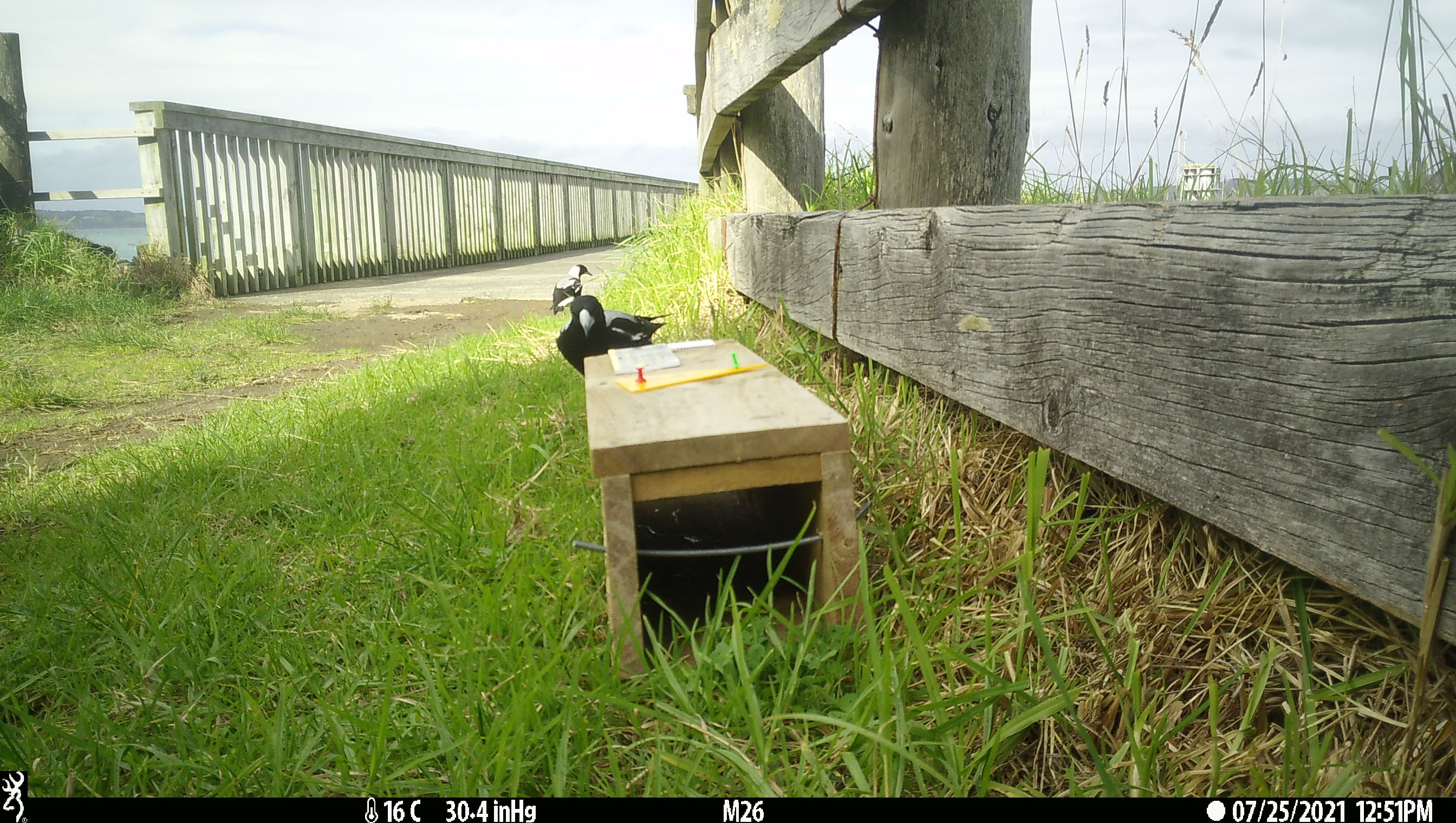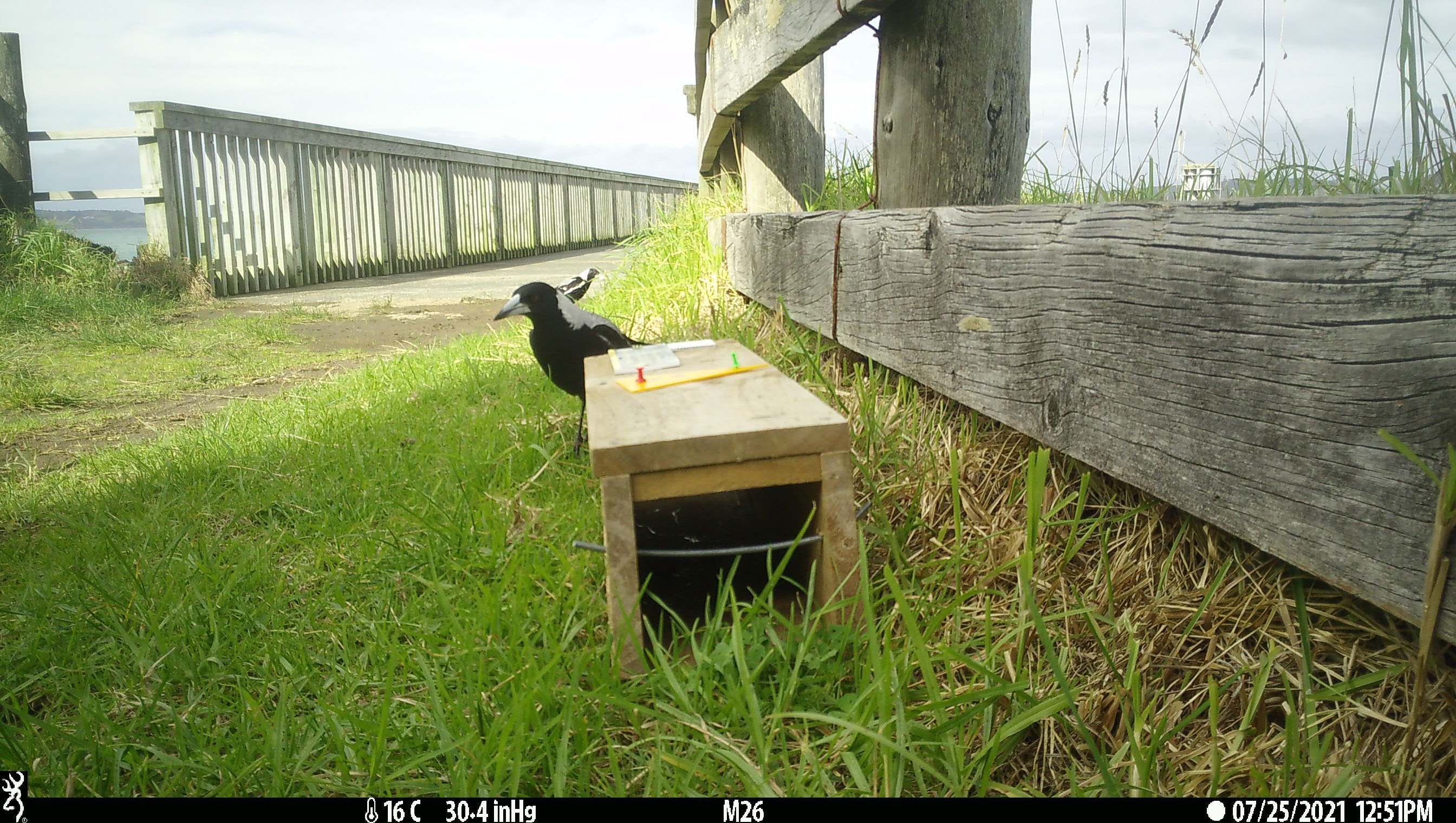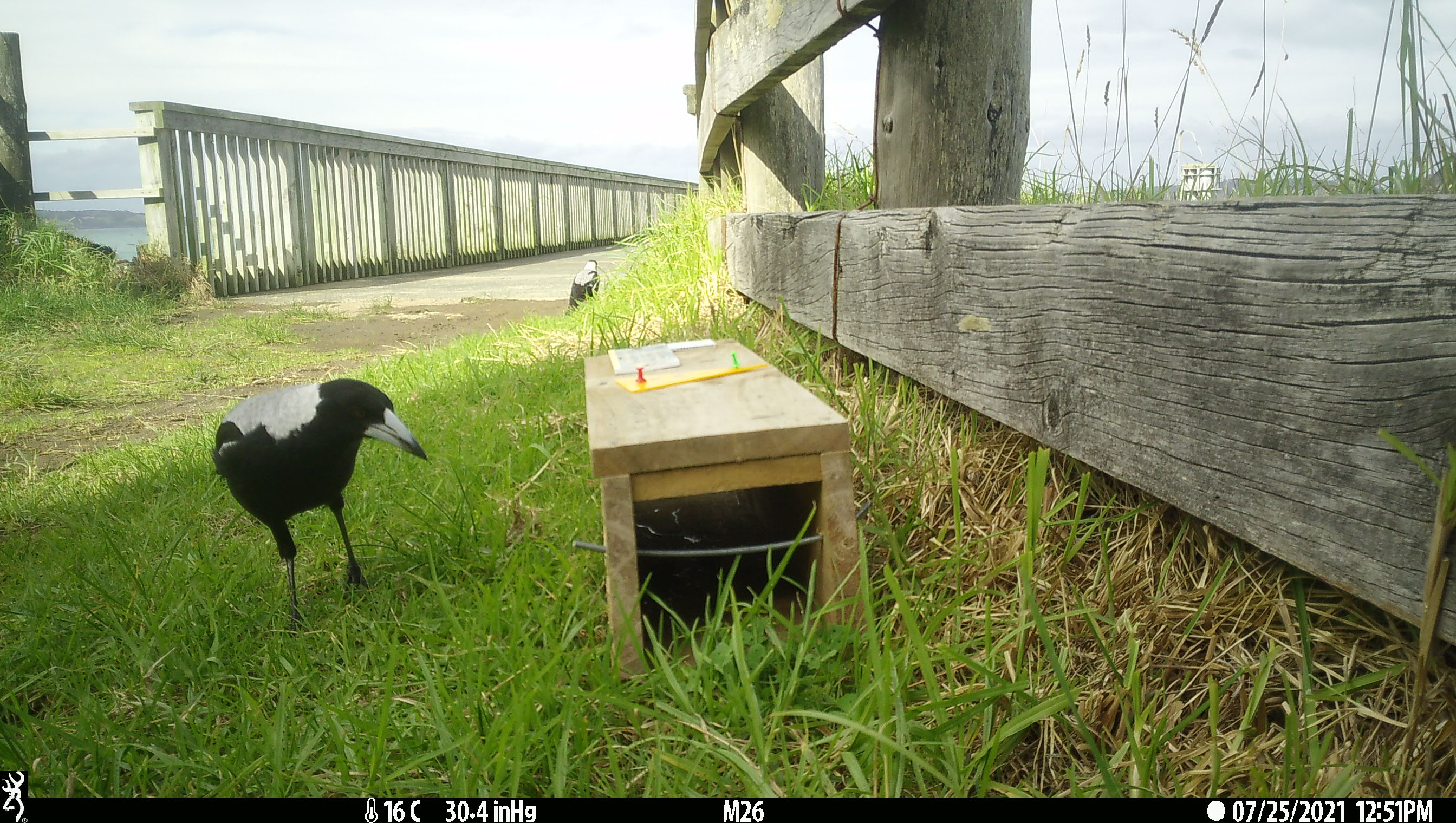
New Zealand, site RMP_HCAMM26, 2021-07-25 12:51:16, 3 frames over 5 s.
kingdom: Animalia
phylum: Chordata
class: Aves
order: Passeriformes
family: Artamidae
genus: Gymnorhina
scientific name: Gymnorhina tibicen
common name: australian magpie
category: magpie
Magpie (australian magpie) (Gymnorhina tibicen).